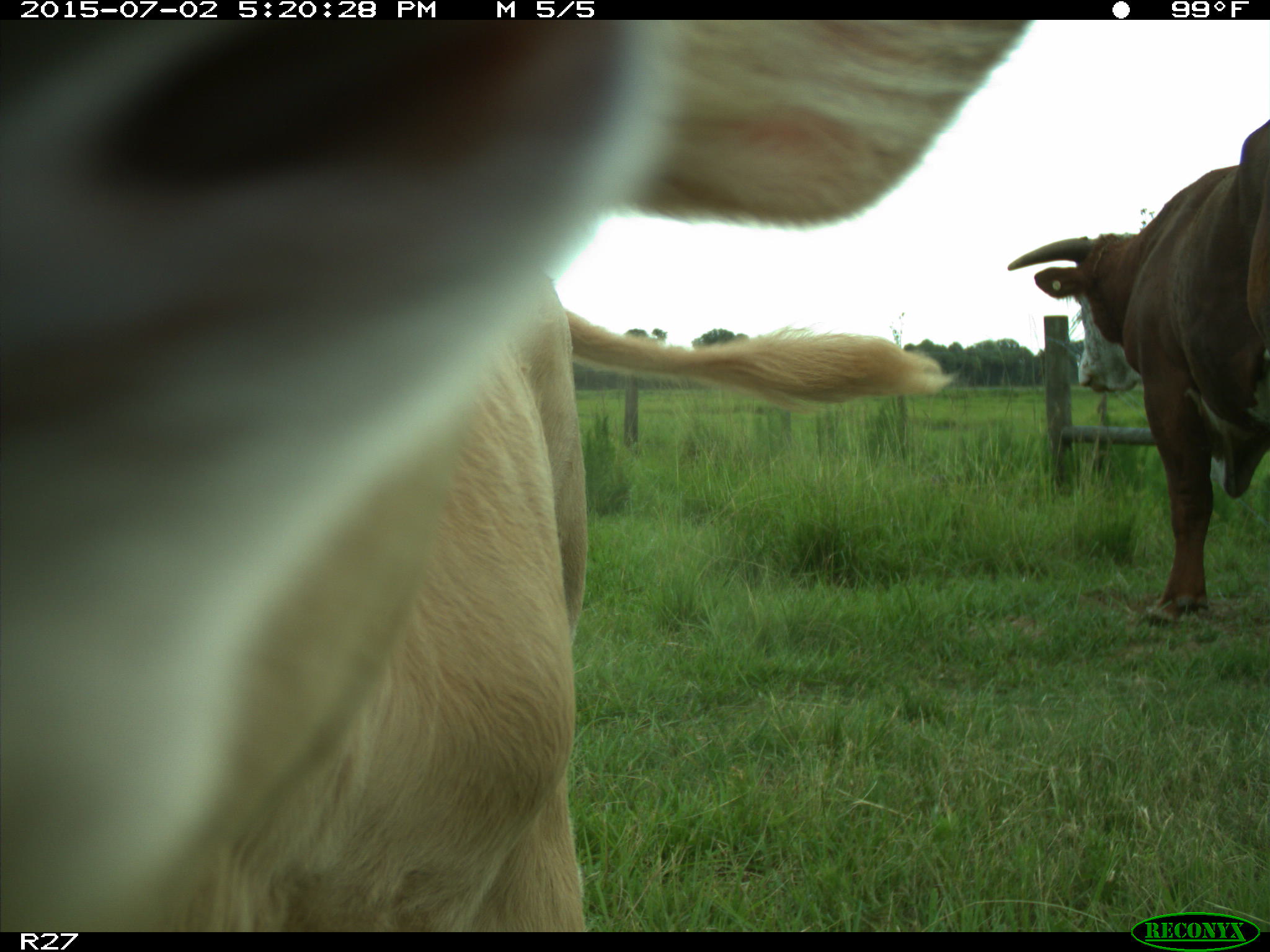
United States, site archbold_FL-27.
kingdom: Animalia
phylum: Chordata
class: Mammalia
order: Artiodactyla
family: Bovidae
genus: Bos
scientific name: Bos taurus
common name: domestic cow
Bos taurus (domestic cow).